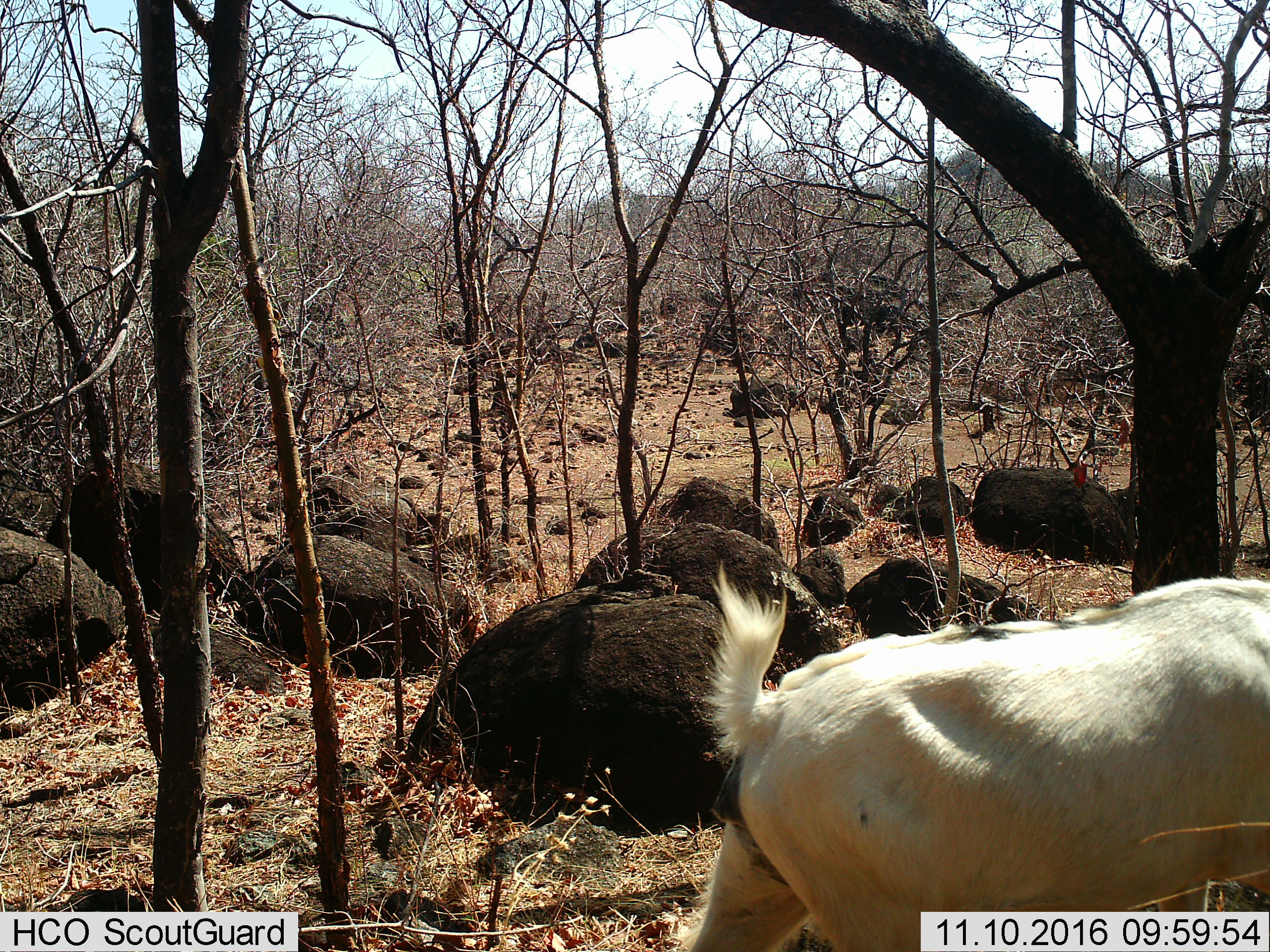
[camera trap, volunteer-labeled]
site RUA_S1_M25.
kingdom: Animalia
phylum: Chordata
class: Mammalia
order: Artiodactyla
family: Bovidae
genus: Bos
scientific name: Bos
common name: cattle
Cattle (Bos), count 1. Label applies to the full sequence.